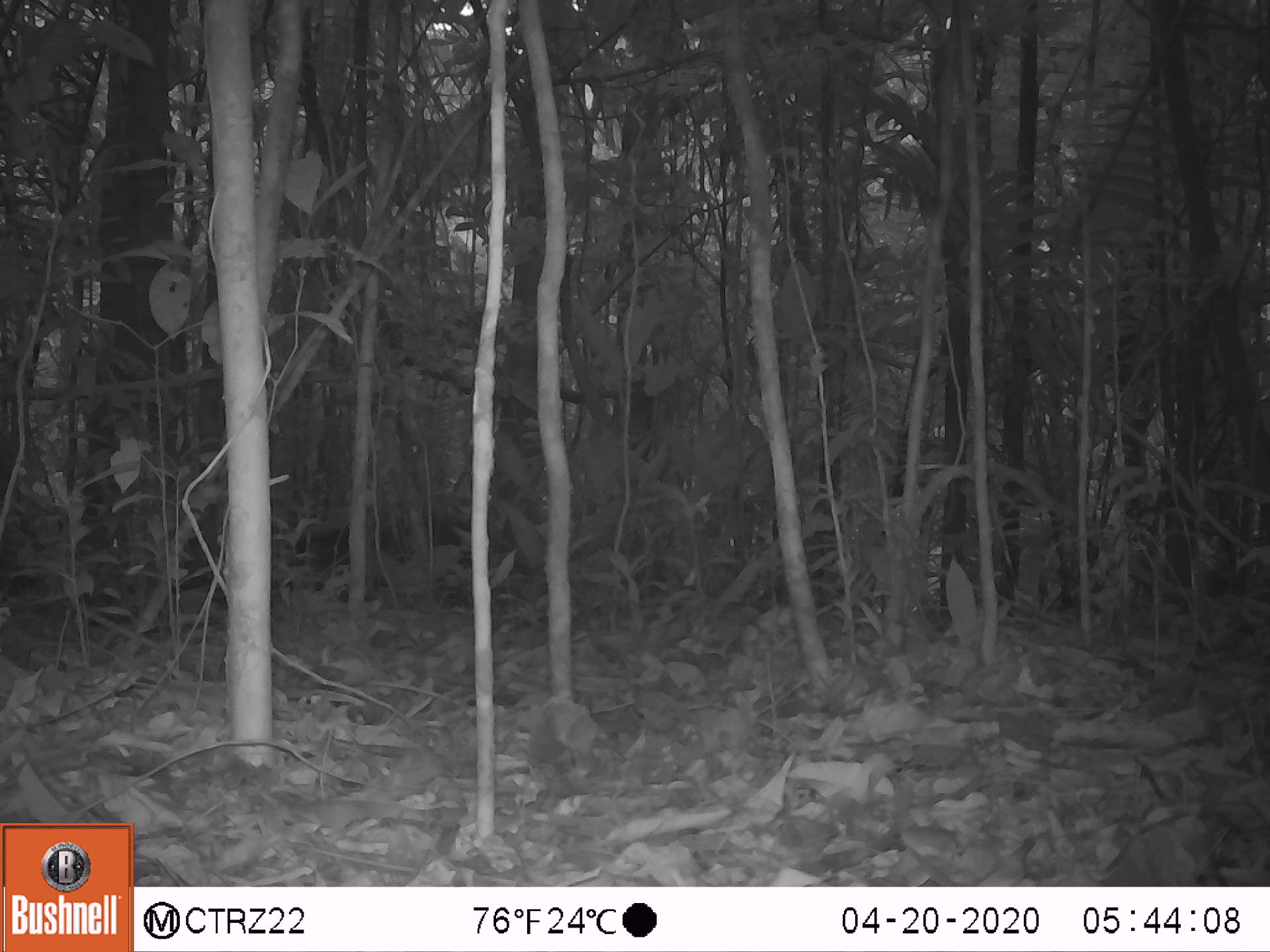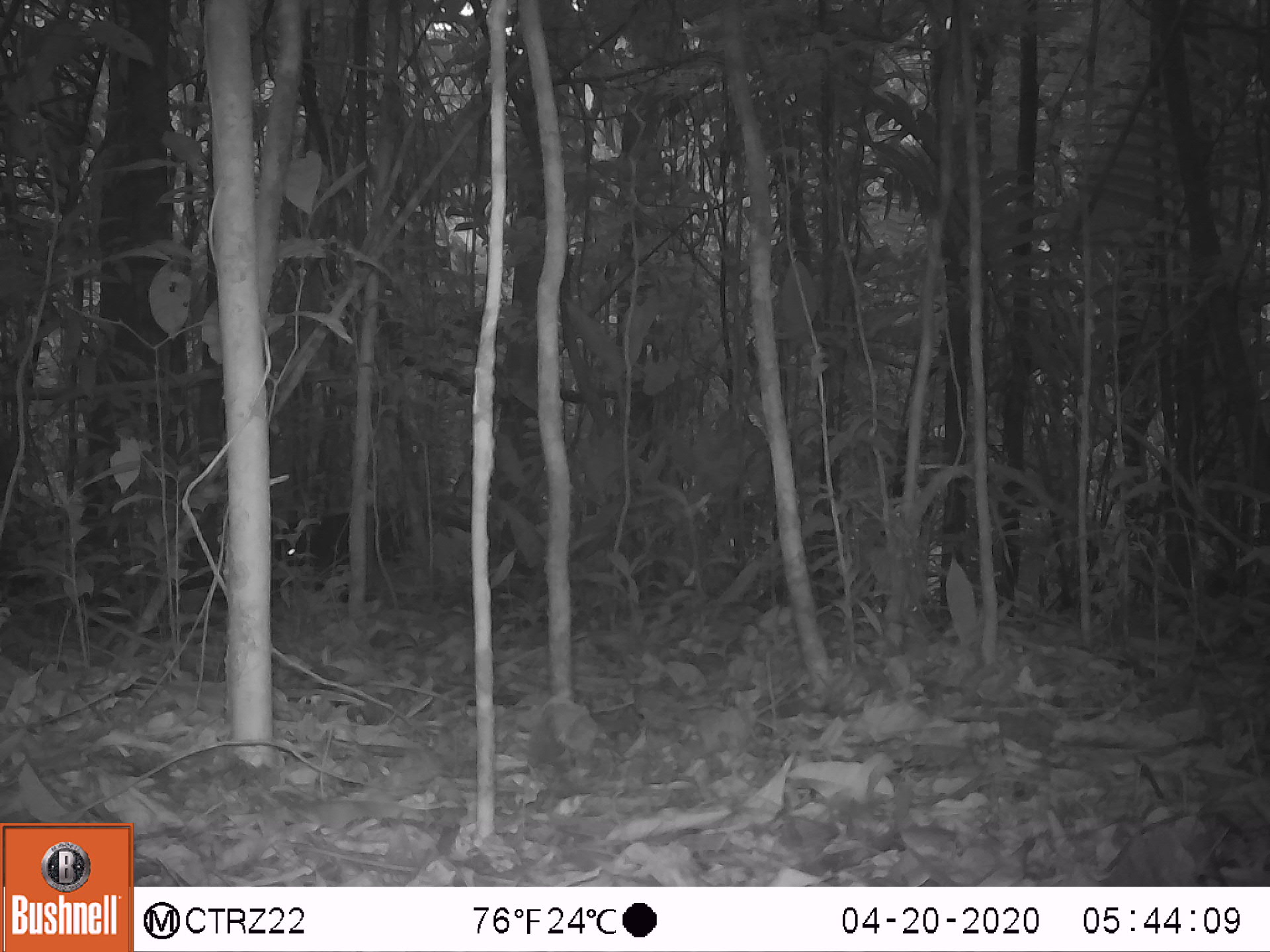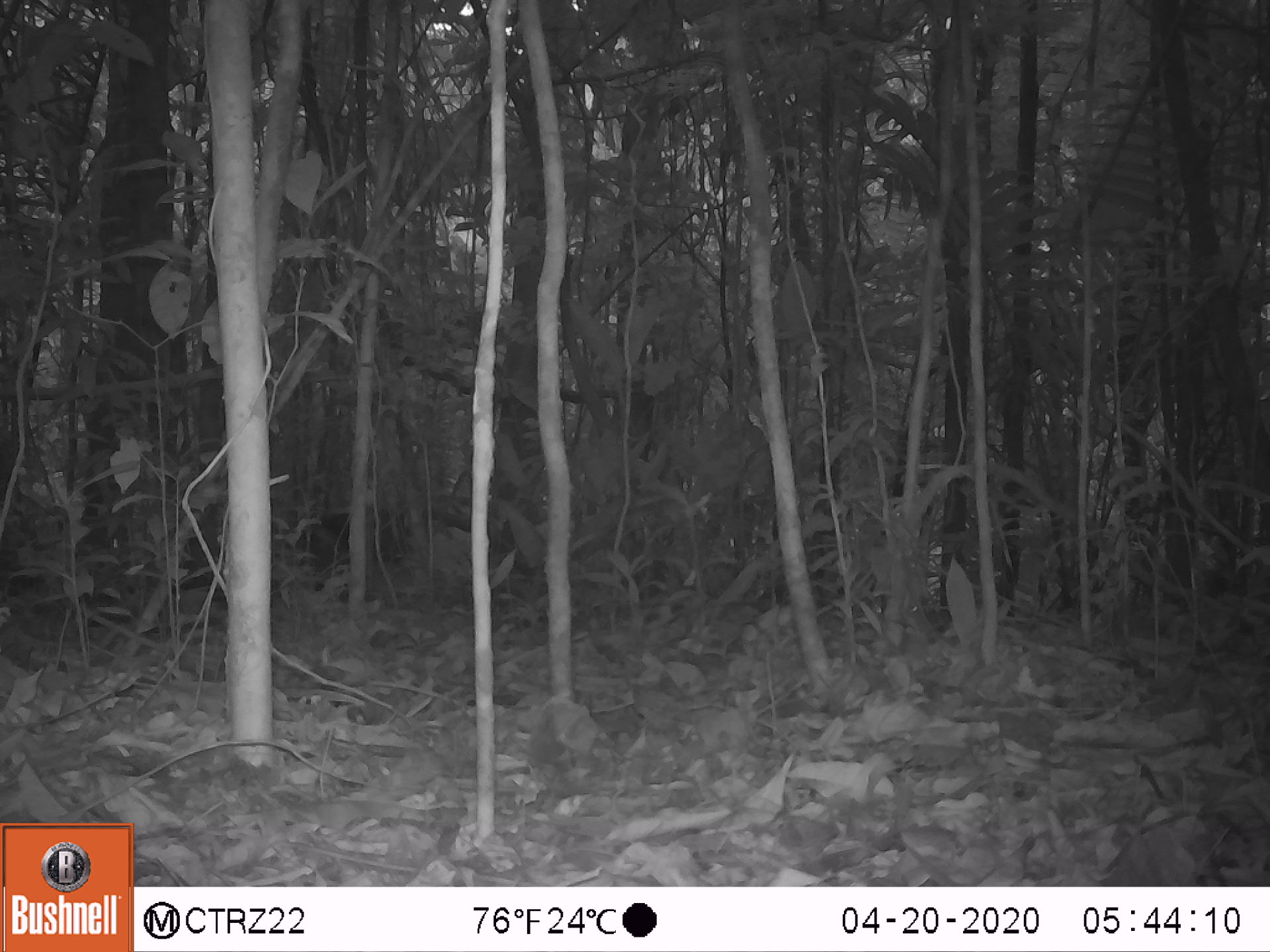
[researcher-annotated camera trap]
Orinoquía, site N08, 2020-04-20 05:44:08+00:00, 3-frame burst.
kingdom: Animalia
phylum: Chordata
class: Mammalia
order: Artiodactyla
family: Tayassuidae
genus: Pecari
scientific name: Pecari tajacu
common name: collared peccary